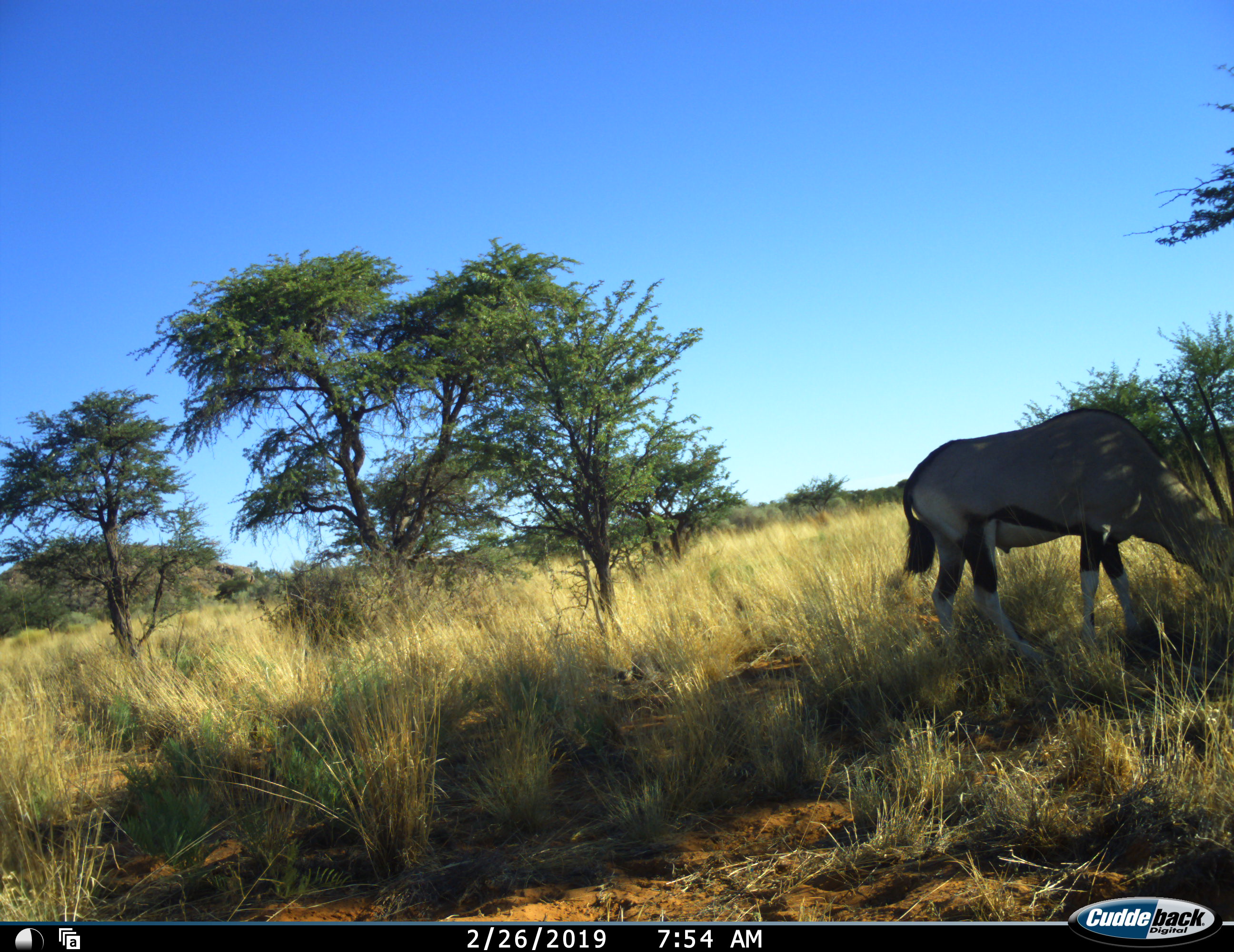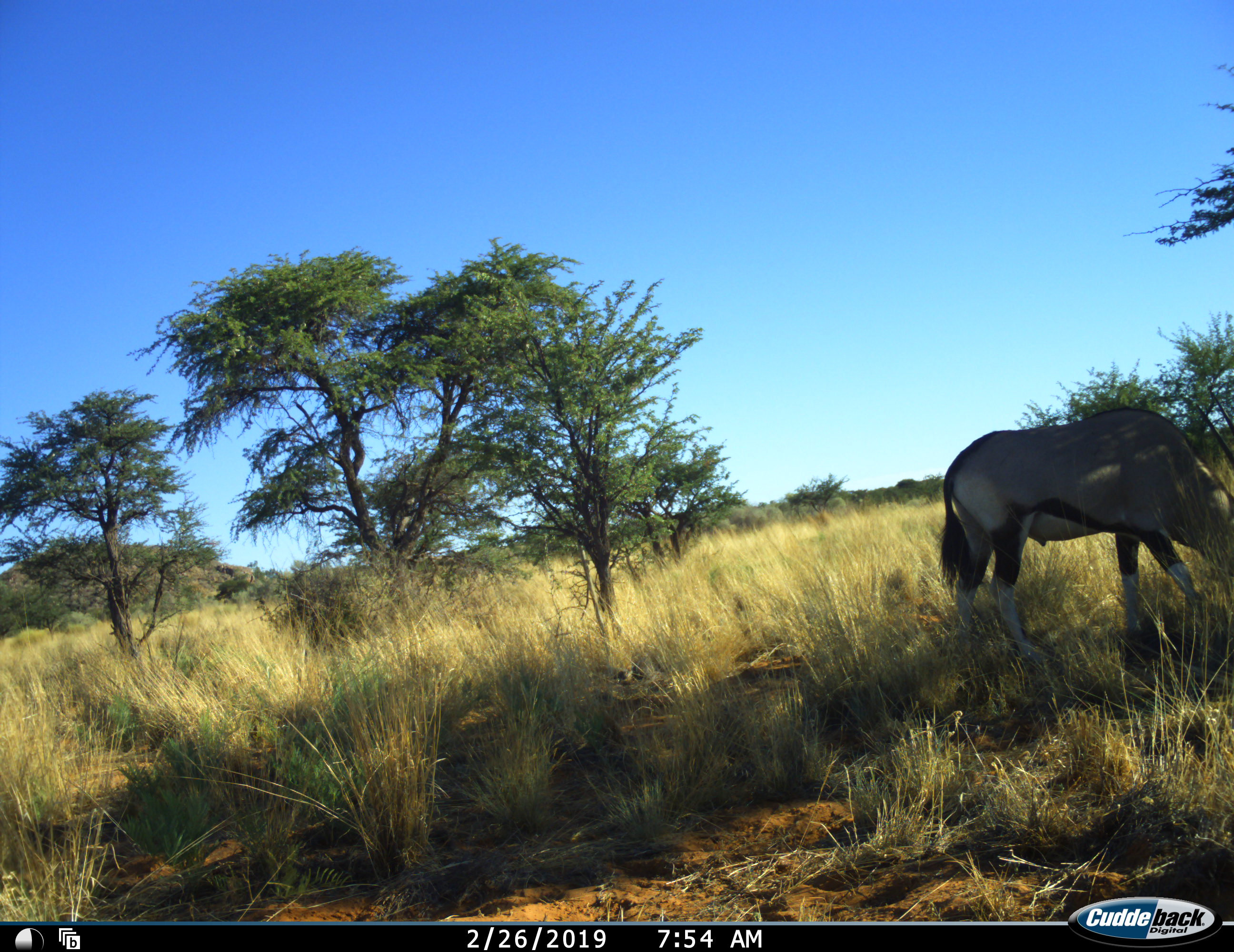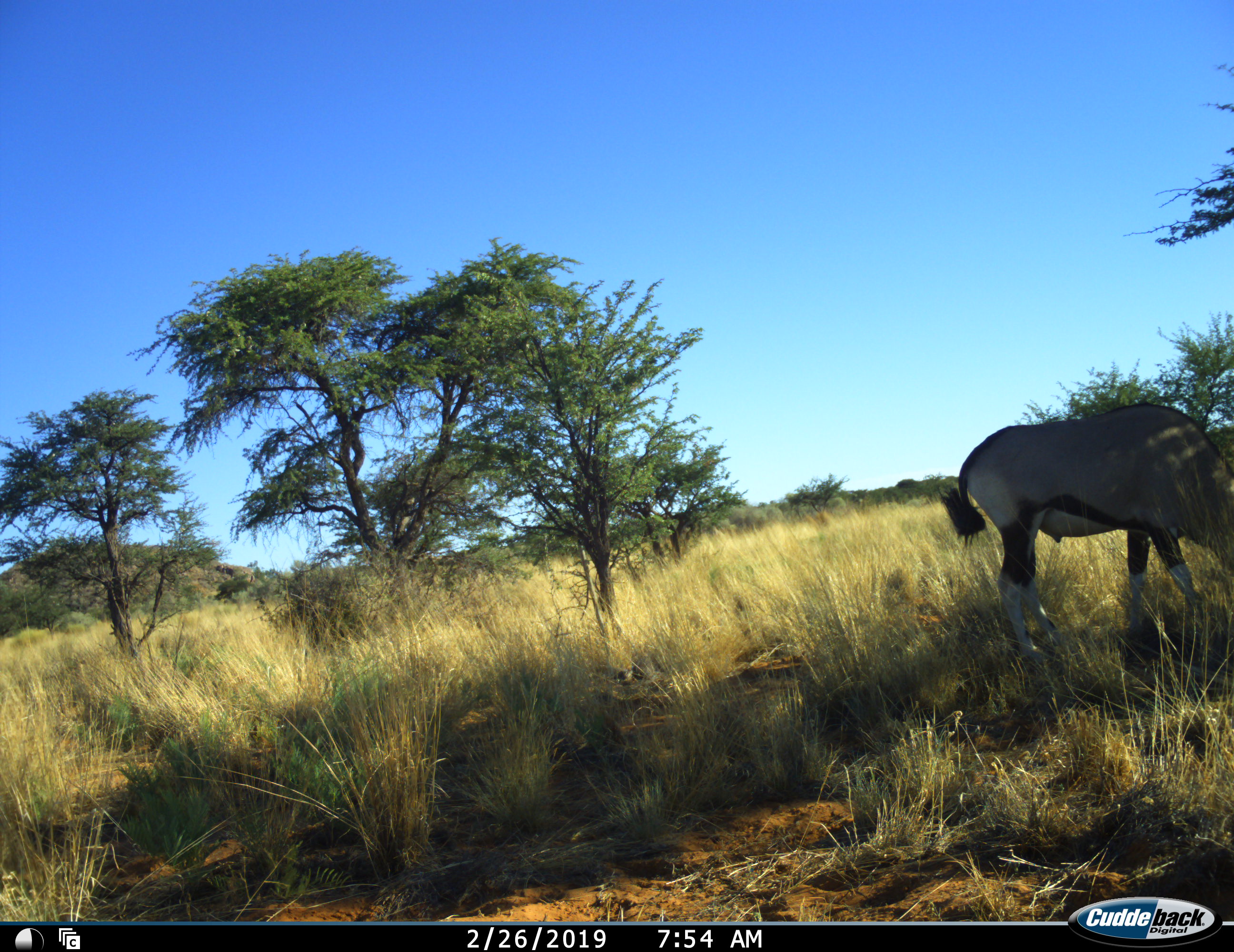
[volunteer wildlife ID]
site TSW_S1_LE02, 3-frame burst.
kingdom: Animalia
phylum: Chordata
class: Mammalia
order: Artiodactyla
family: Bovidae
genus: Oryx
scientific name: Oryx gazella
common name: gemsbok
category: oryx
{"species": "oryx (gemsbok) (Oryx gazella)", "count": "1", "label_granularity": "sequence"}